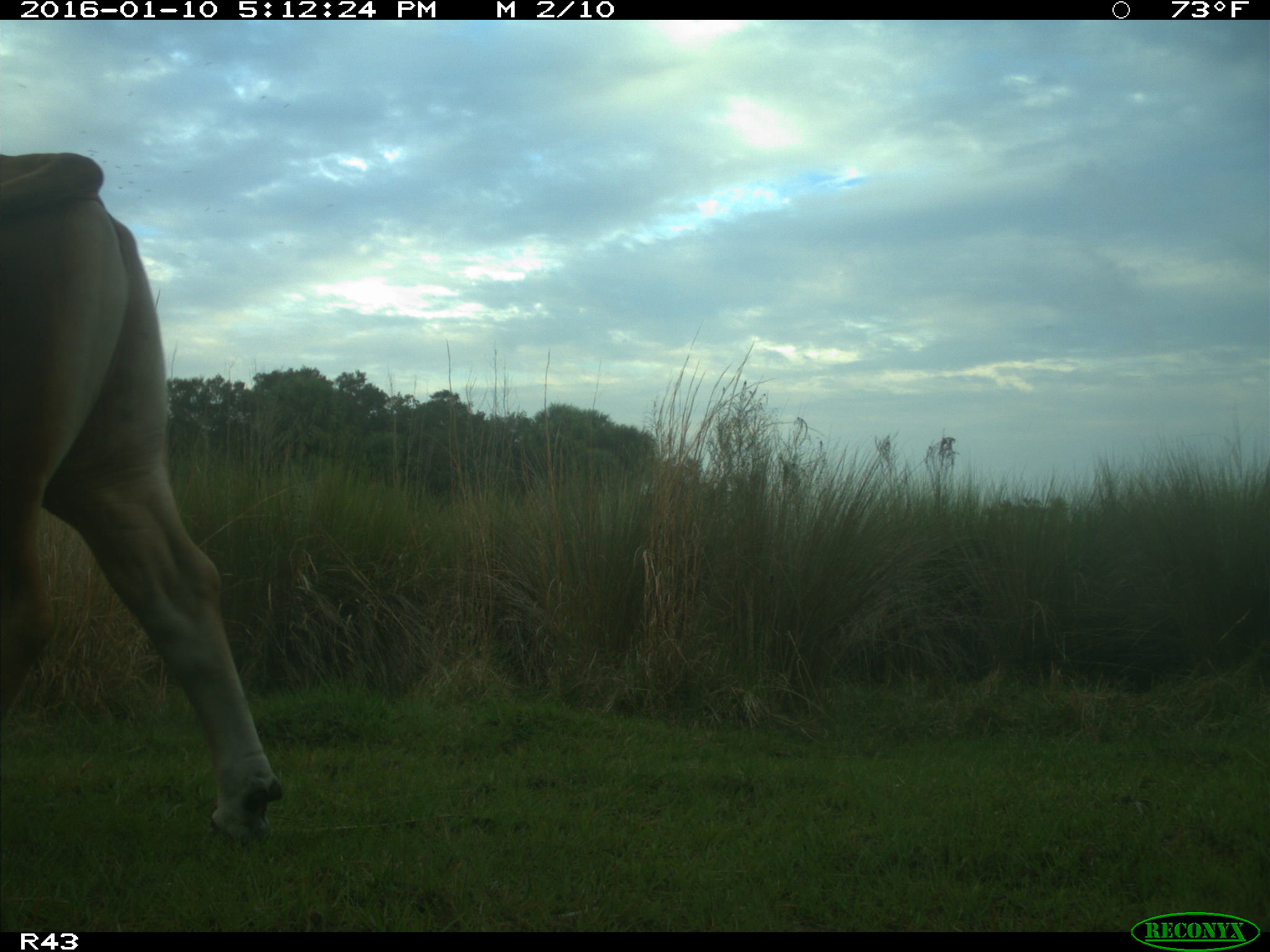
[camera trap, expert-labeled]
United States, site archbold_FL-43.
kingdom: Animalia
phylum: Chordata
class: Mammalia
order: Artiodactyla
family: Bovidae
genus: Bos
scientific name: Bos taurus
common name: domestic cow